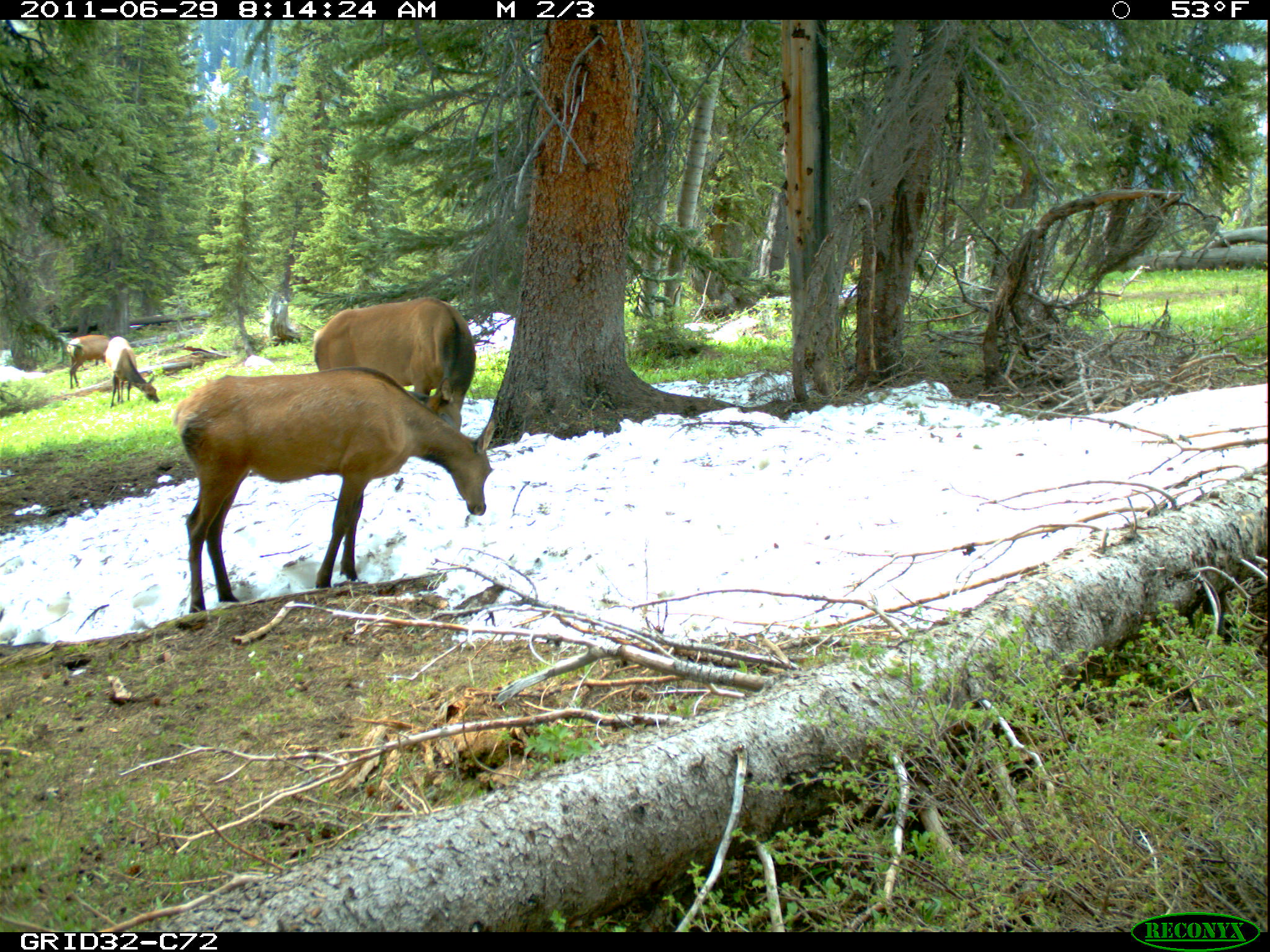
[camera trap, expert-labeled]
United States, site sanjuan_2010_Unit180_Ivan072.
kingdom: Animalia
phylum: Chordata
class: Mammalia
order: Artiodactyla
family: Cervidae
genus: Cervus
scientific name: Cervus elaphus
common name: red deer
Cervus elaphus (red deer).